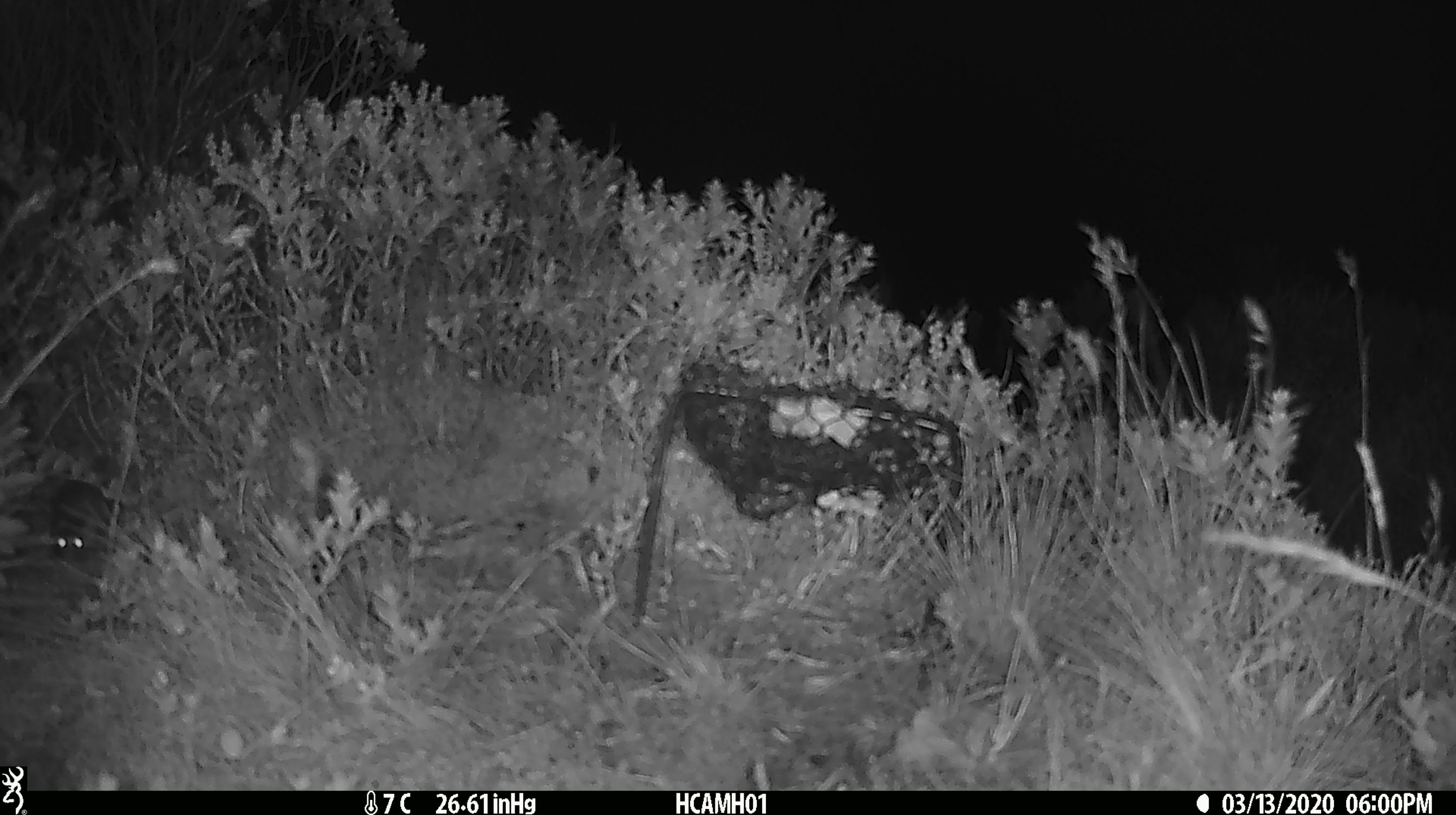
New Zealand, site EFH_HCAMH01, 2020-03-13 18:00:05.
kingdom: Animalia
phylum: Chordata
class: Mammalia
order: Rodentia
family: Muridae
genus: Mus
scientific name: Mus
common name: mouse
Mouse (Mus).